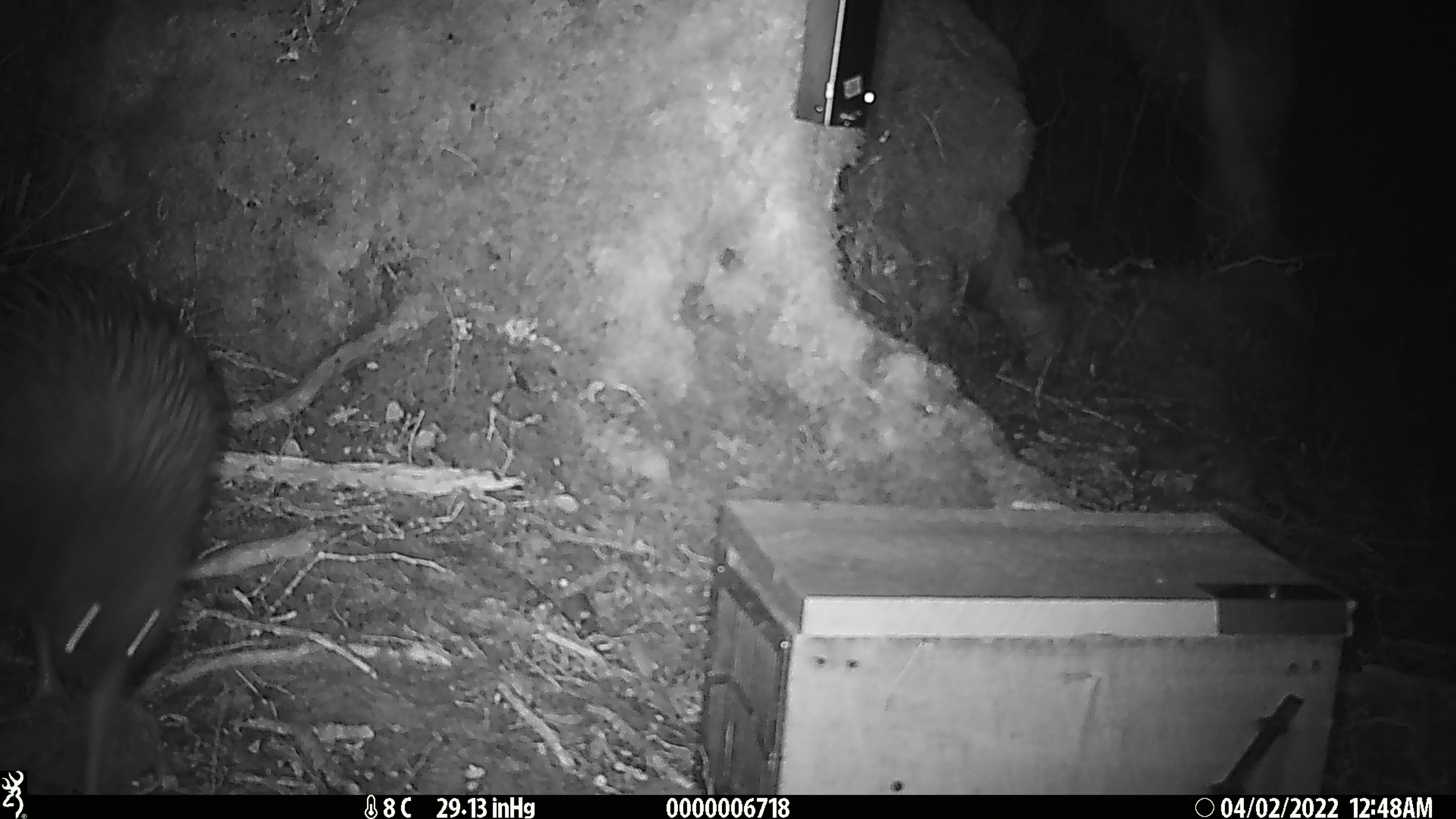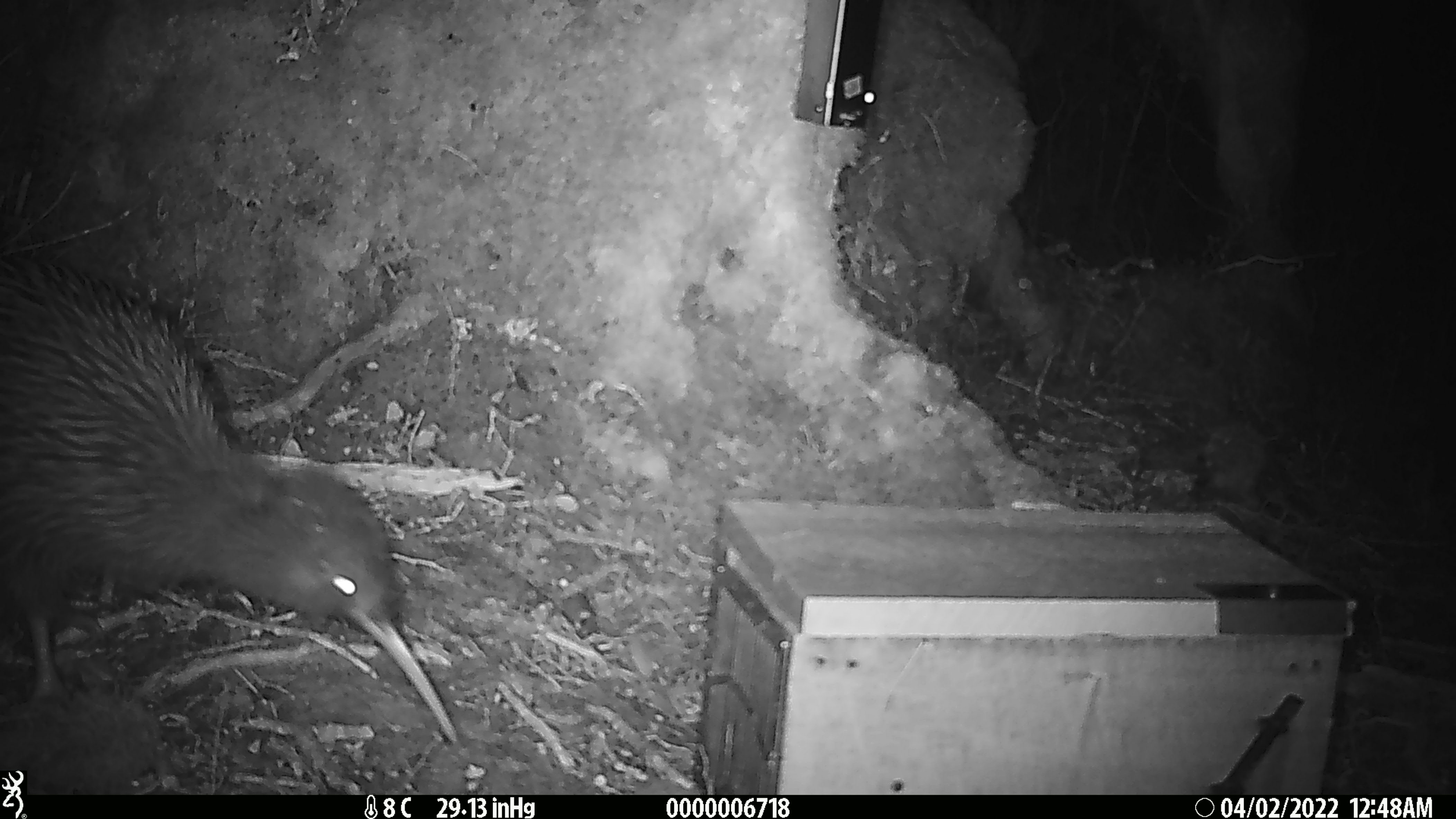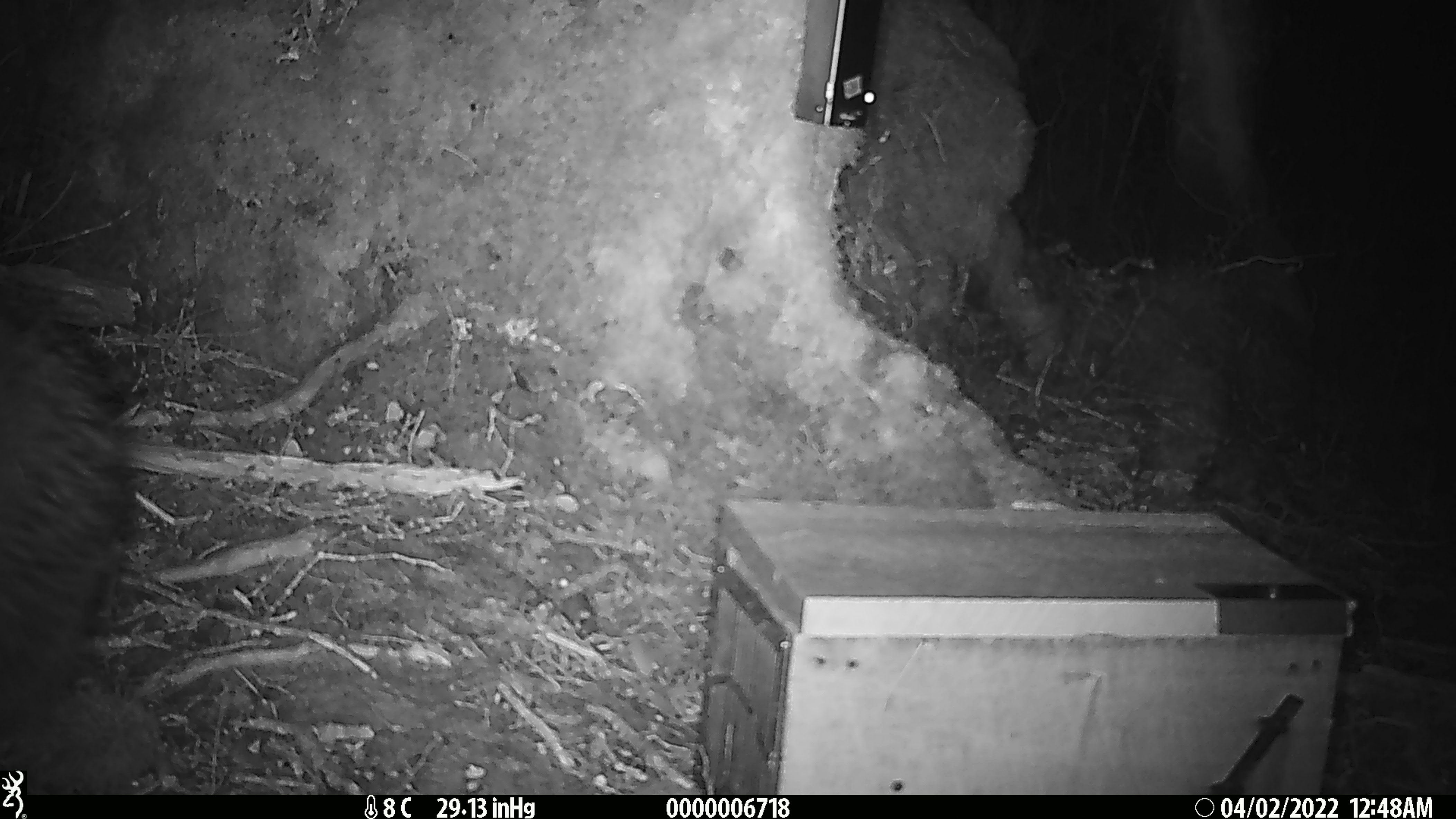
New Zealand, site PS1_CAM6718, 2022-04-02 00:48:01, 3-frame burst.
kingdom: Animalia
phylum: Chordata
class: Aves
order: Apterygiformes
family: Apterygidae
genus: Apteryx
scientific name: Apteryx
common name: kiwi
Kiwi (Apteryx).